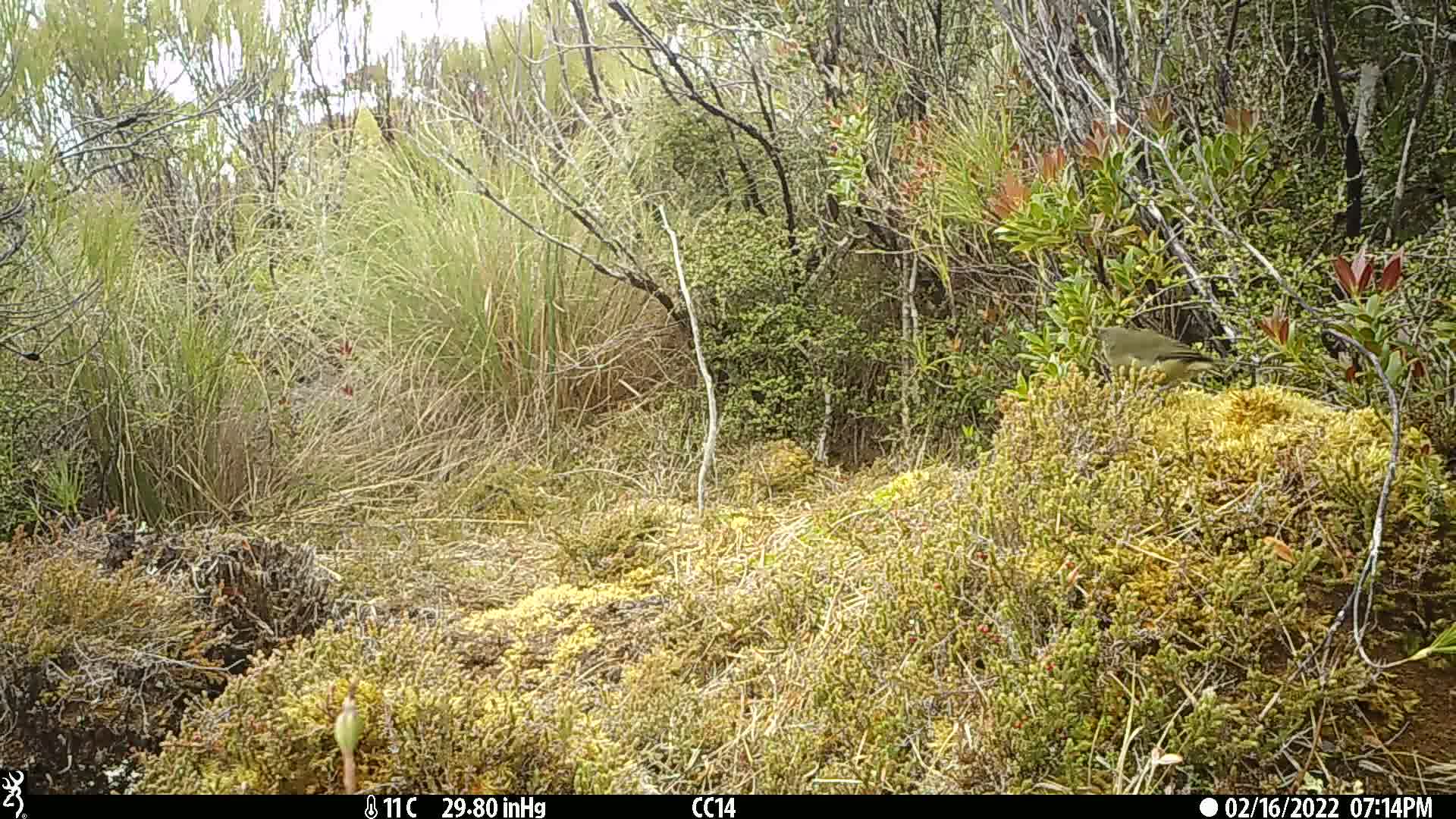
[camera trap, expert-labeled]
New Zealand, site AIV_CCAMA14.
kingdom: Animalia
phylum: Chordata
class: Aves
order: Passeriformes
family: Meliphagidae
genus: Anthornis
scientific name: Anthornis melanura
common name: new zealand bellbird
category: bellbird